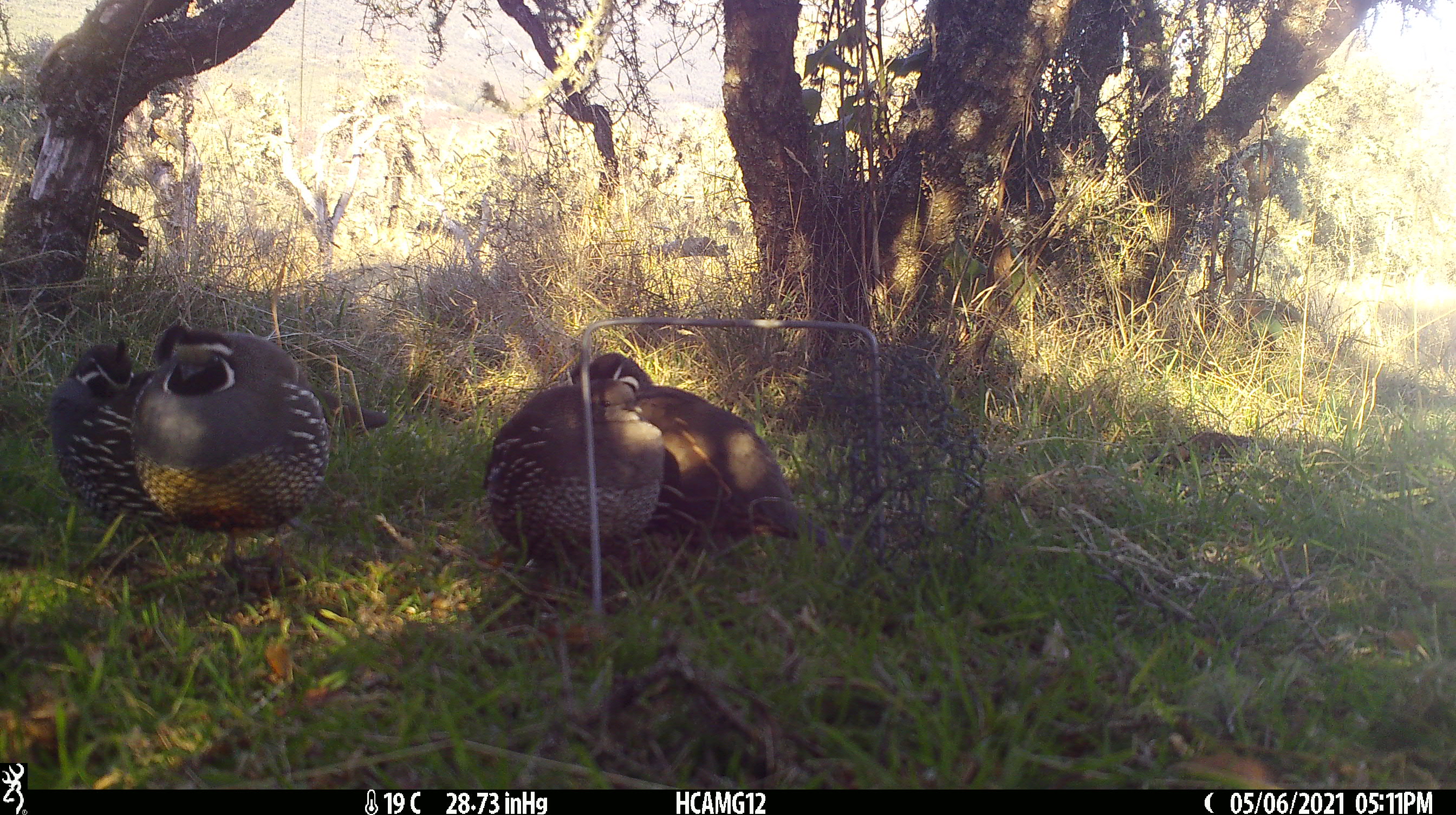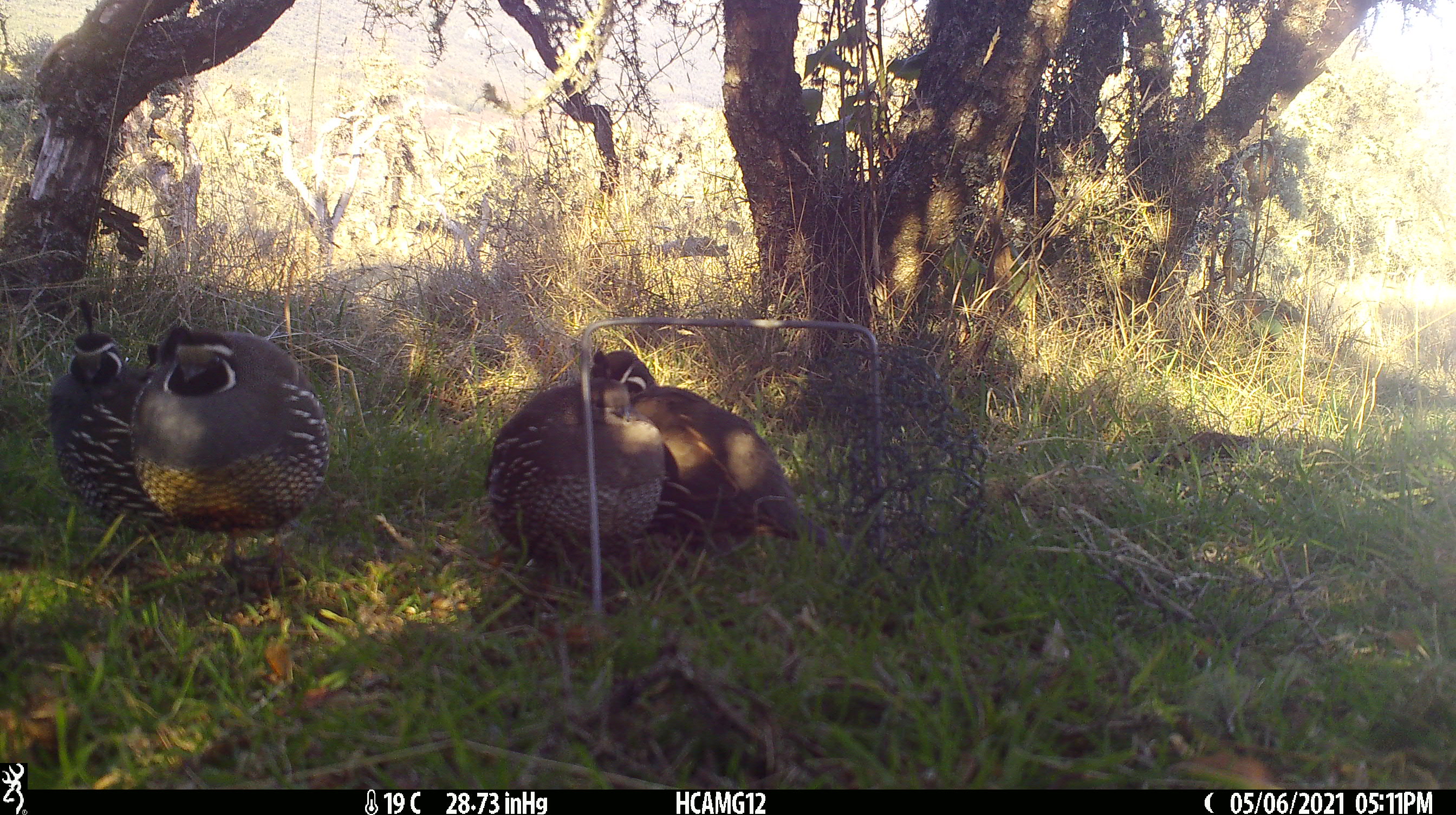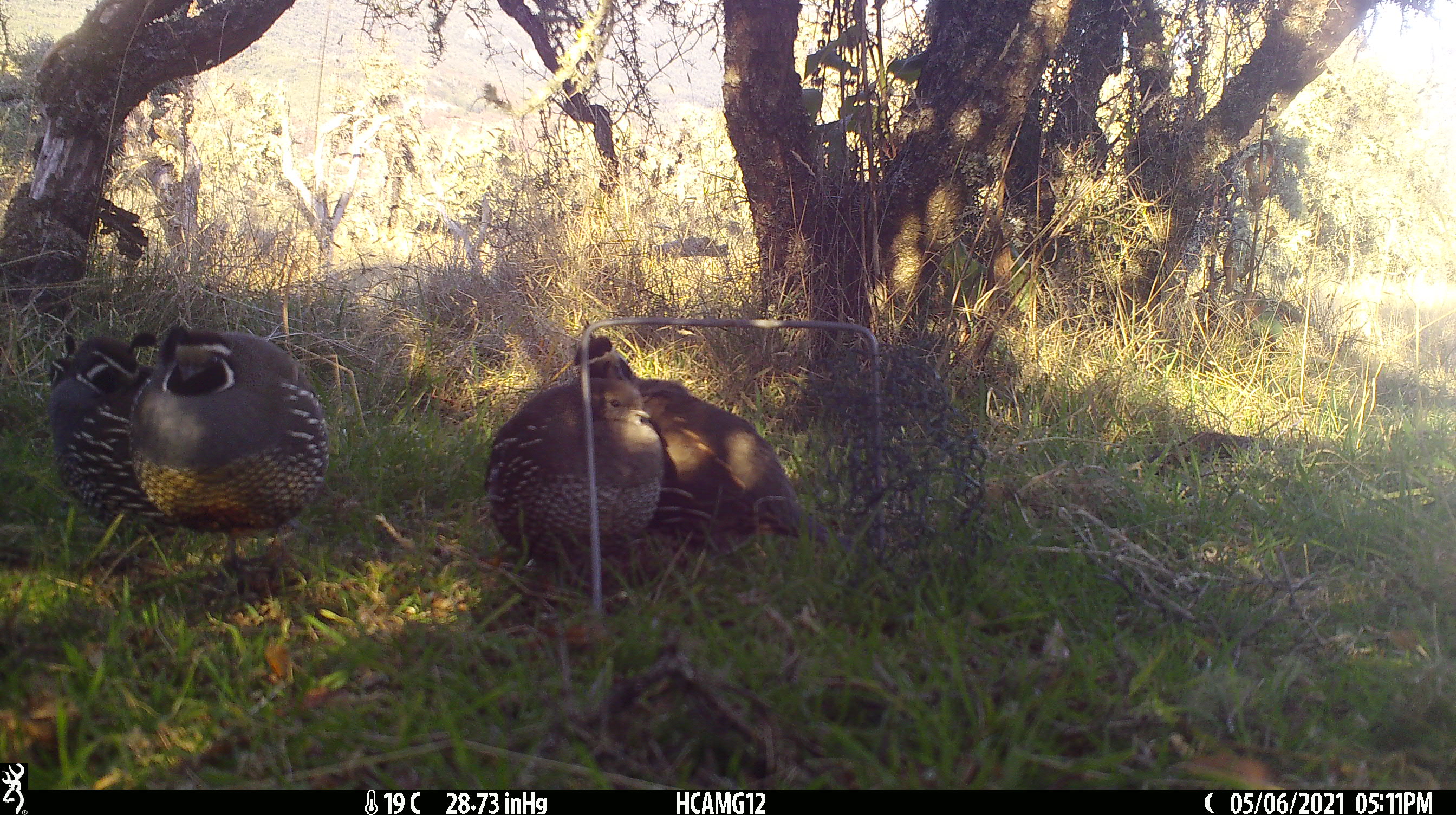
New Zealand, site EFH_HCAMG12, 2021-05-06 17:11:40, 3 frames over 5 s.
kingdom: Animalia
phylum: Chordata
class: Aves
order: Galliformes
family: Odontophoridae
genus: Callipepla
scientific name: Callipepla californica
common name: california quail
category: quail california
Quail california (california quail) (Callipepla californica).